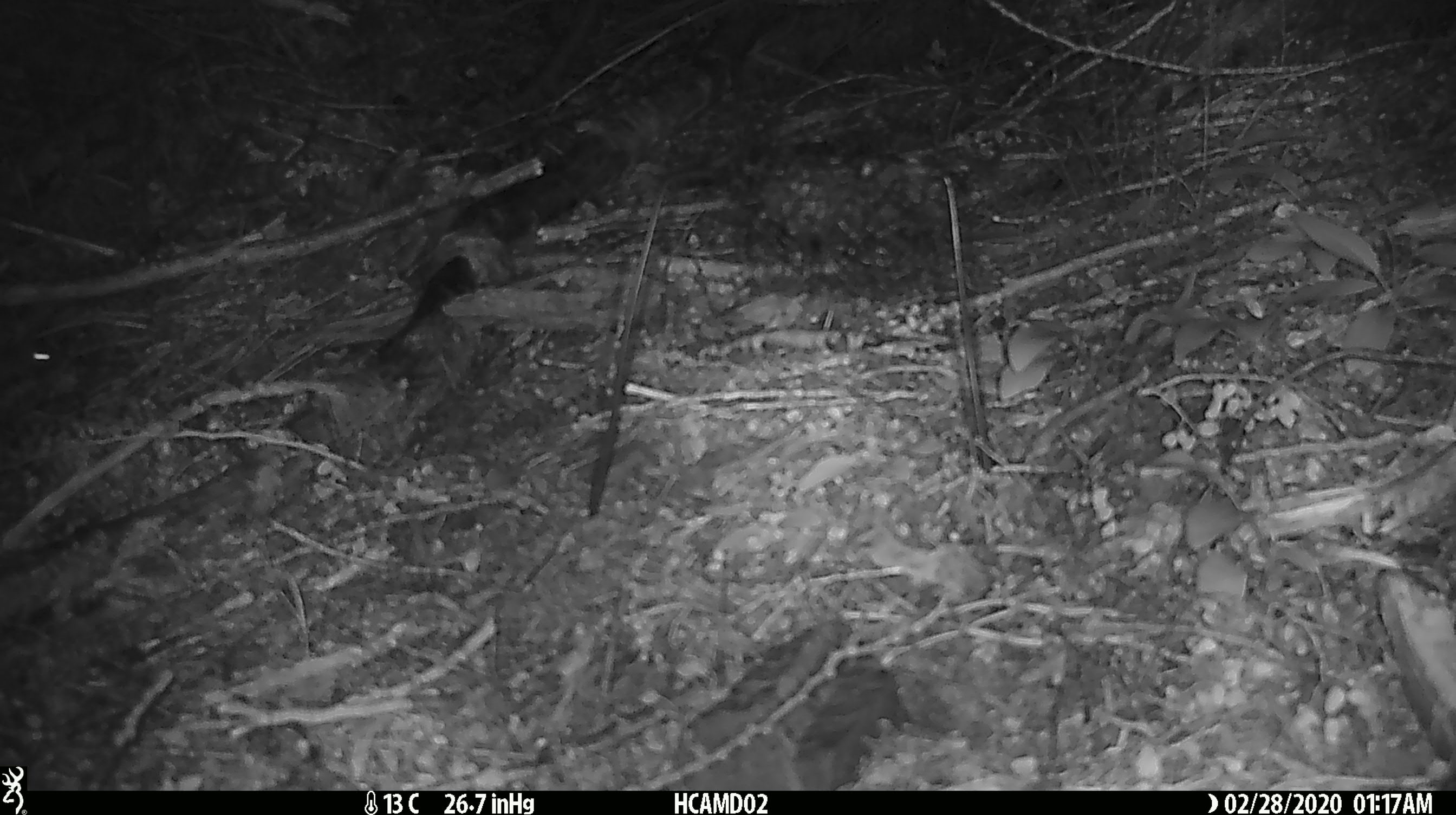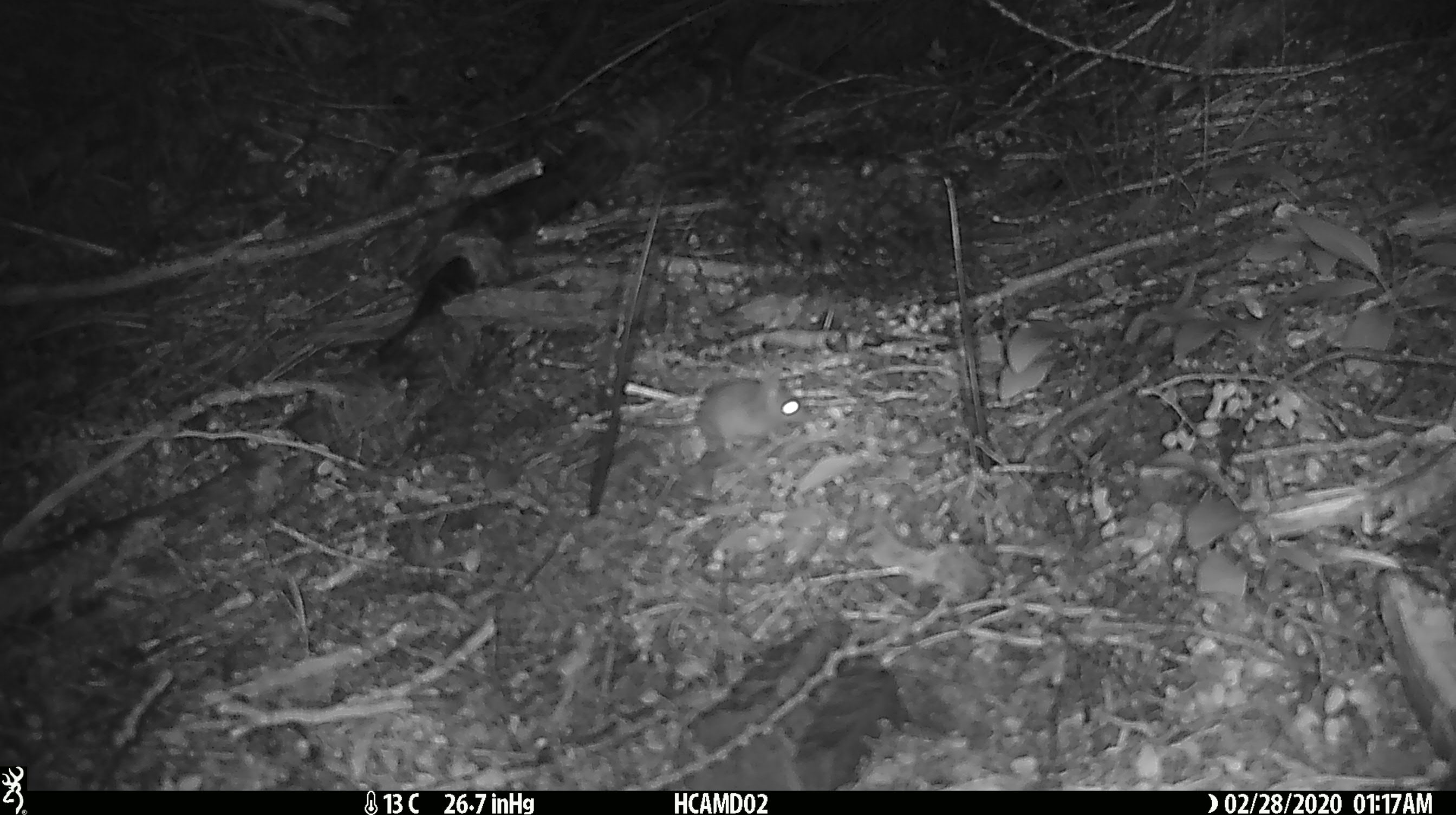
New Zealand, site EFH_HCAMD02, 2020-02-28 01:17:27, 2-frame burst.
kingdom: Animalia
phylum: Chordata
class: Mammalia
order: Rodentia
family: Muridae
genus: Mus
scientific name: Mus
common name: mouse